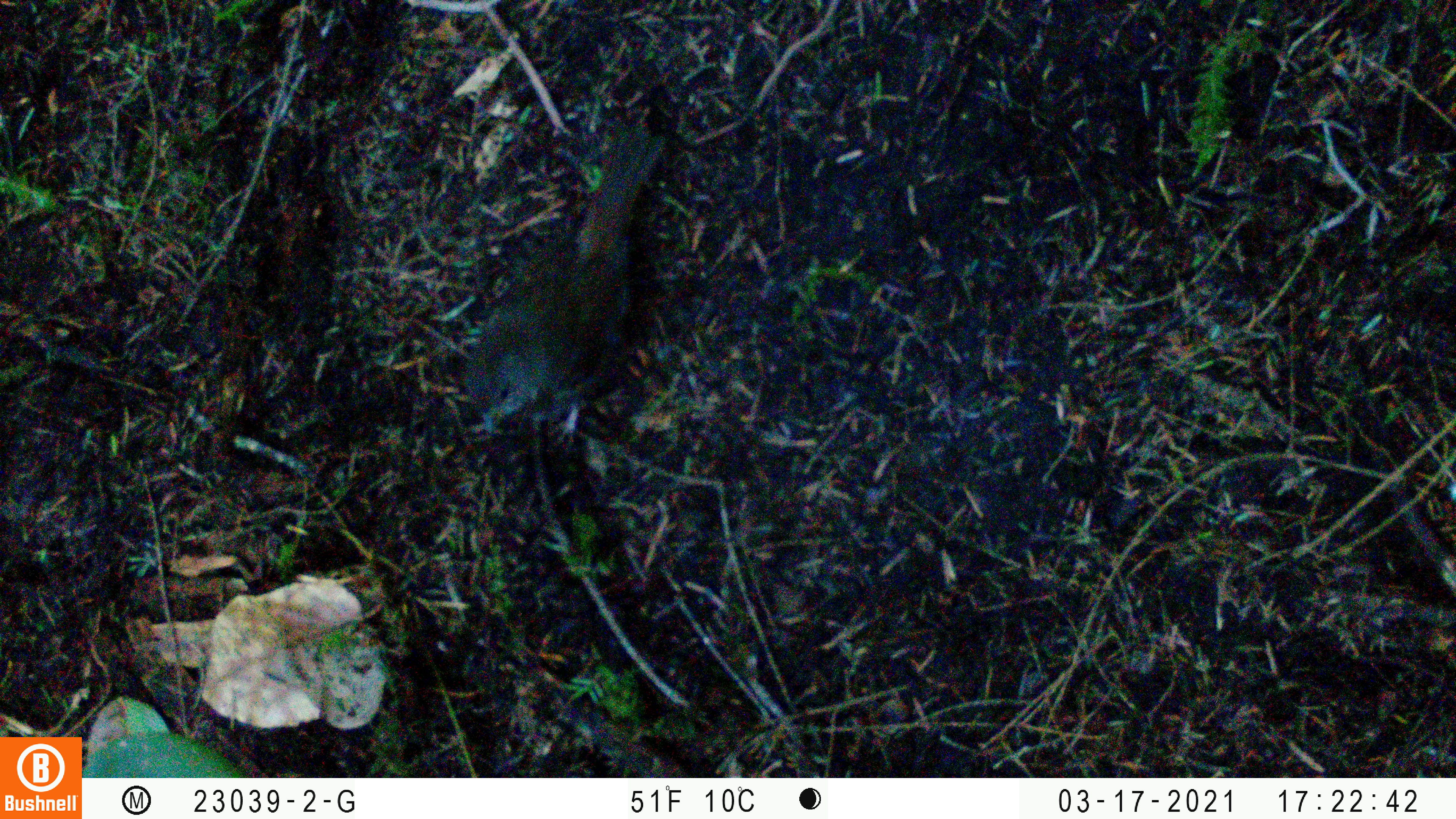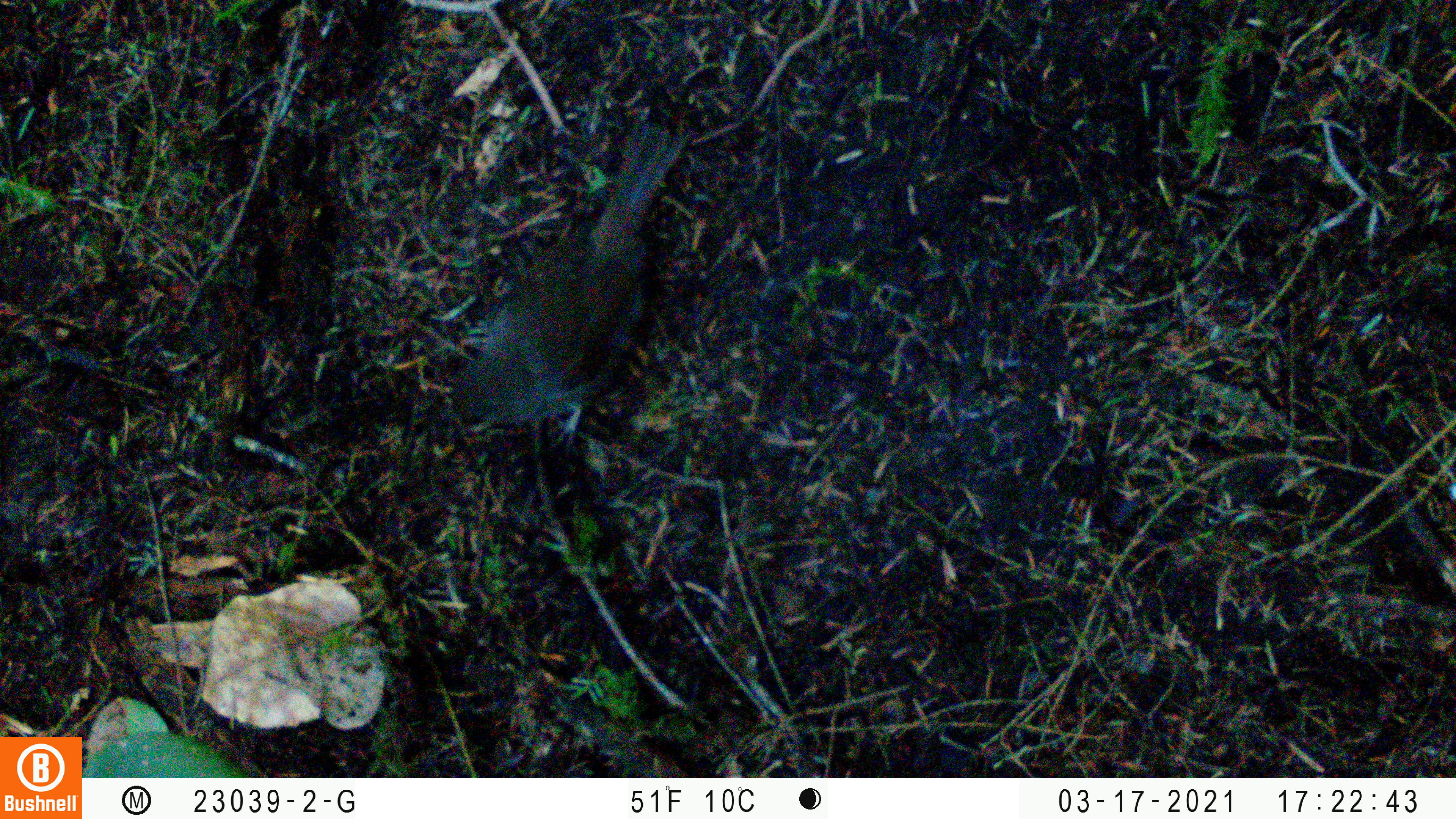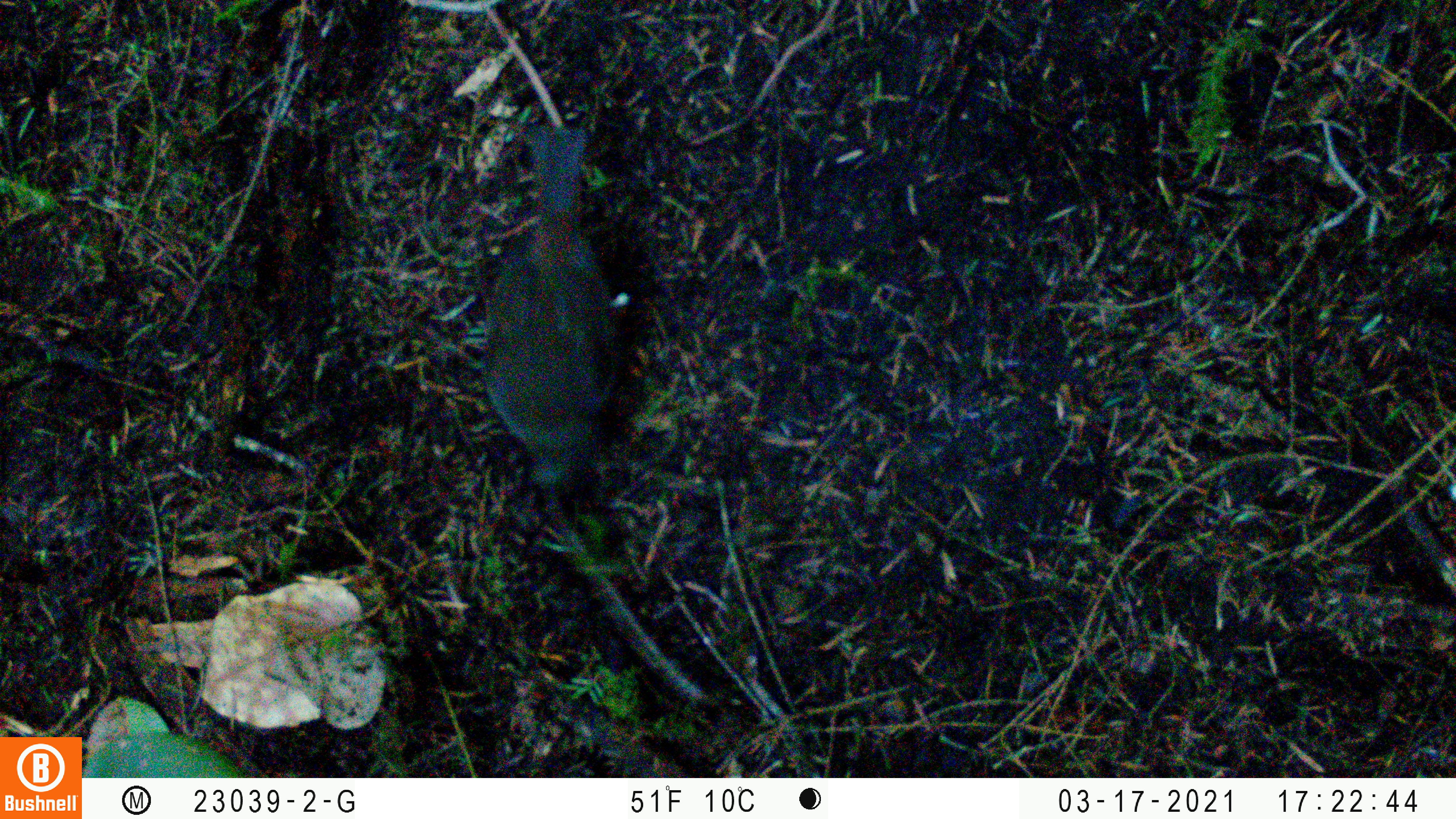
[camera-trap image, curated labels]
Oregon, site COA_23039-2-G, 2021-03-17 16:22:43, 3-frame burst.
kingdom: Animalia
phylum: Chordata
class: Aves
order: Passeriformes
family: Turdidae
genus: Catharus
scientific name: Catharus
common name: brown thrushes and nightingale-thrushes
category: catharus species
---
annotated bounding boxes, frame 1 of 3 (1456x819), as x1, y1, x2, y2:
catharus species: 416, 96, 741, 477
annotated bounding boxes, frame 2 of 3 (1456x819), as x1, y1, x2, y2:
catharus species: 419, 81, 724, 471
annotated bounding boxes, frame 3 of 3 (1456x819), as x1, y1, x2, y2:
catharus species: 451, 77, 666, 522